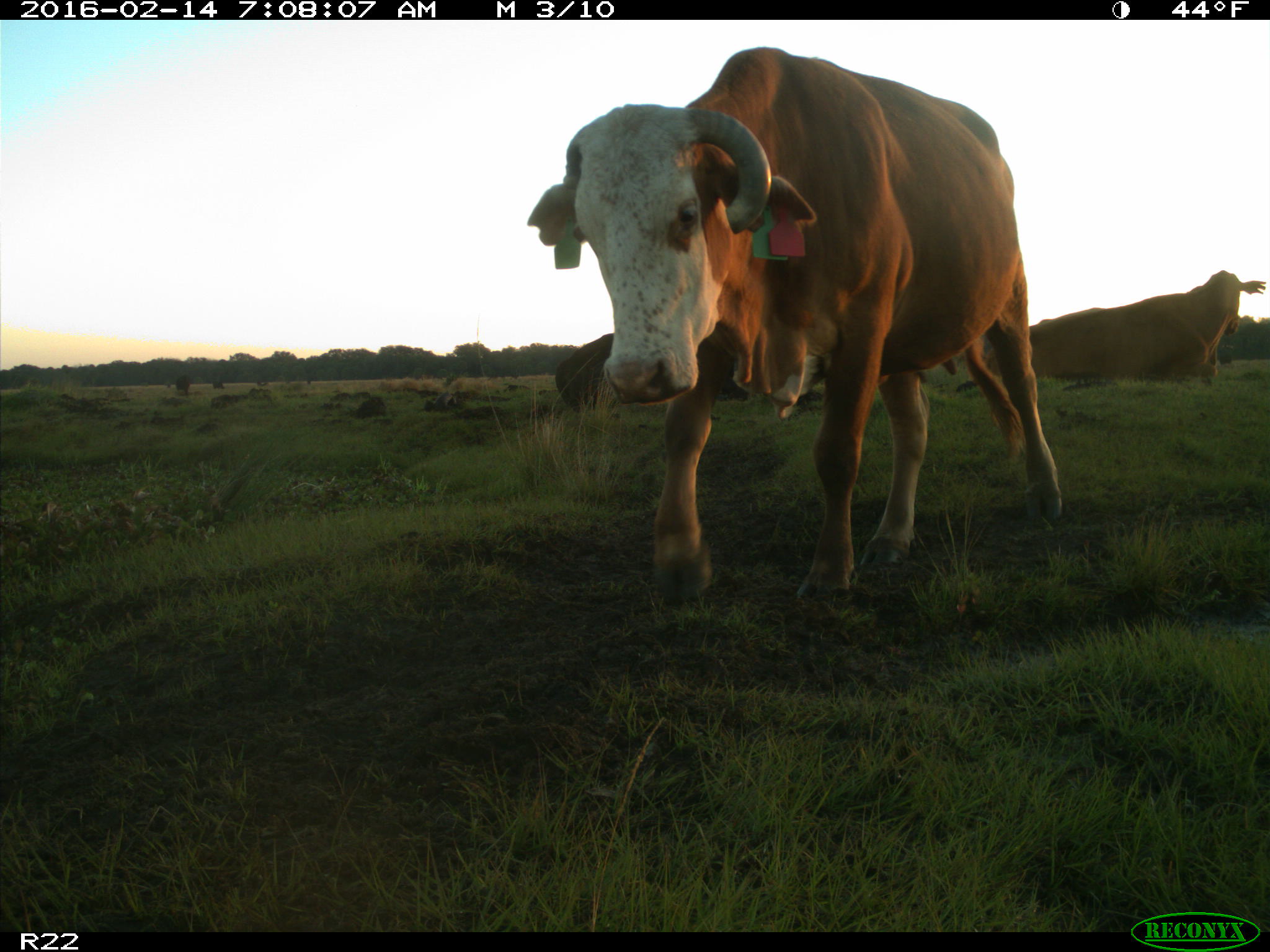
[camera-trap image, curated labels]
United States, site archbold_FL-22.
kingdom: Animalia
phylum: Chordata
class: Mammalia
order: Artiodactyla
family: Bovidae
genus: Bos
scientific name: Bos taurus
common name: domestic cow